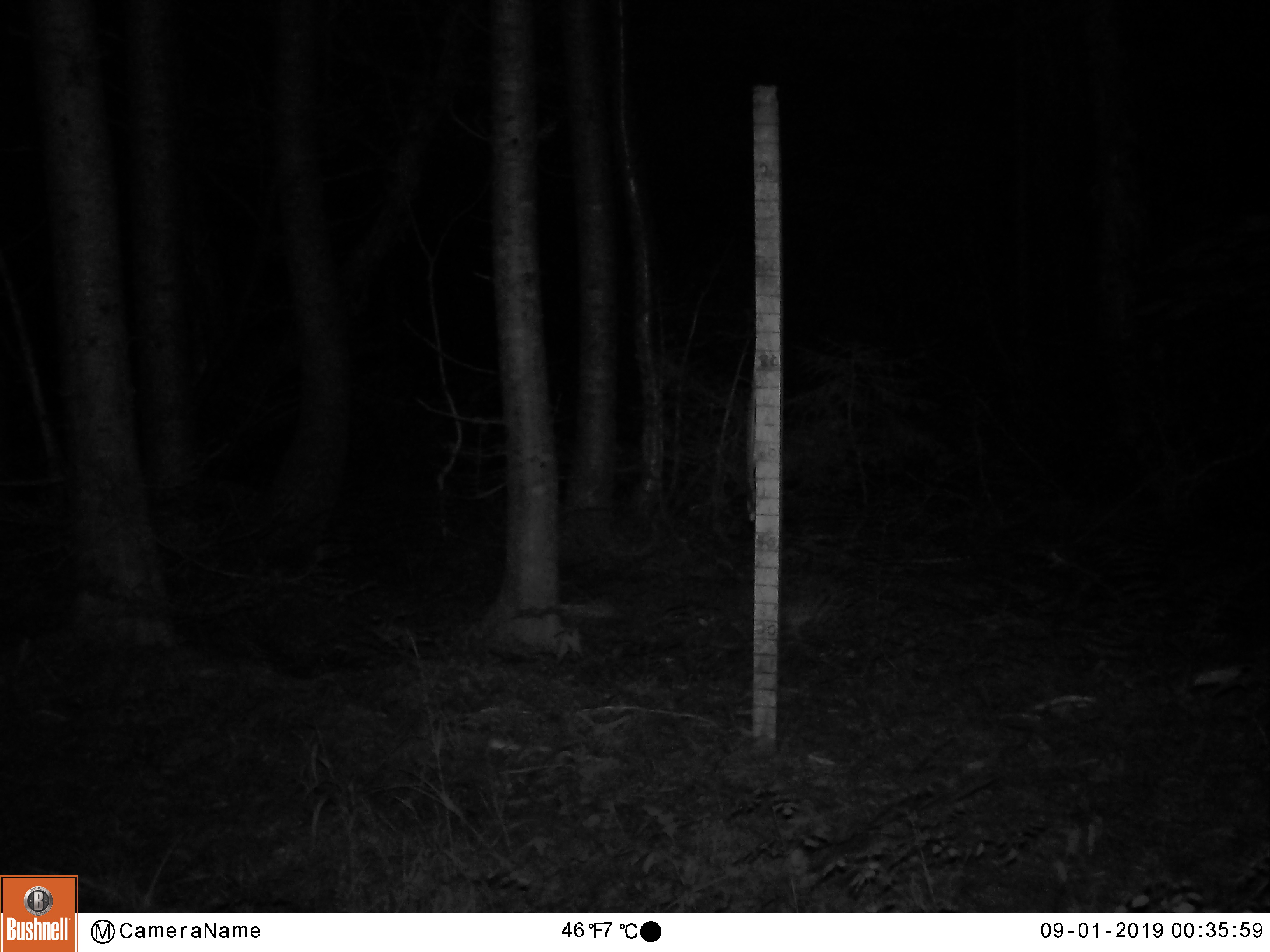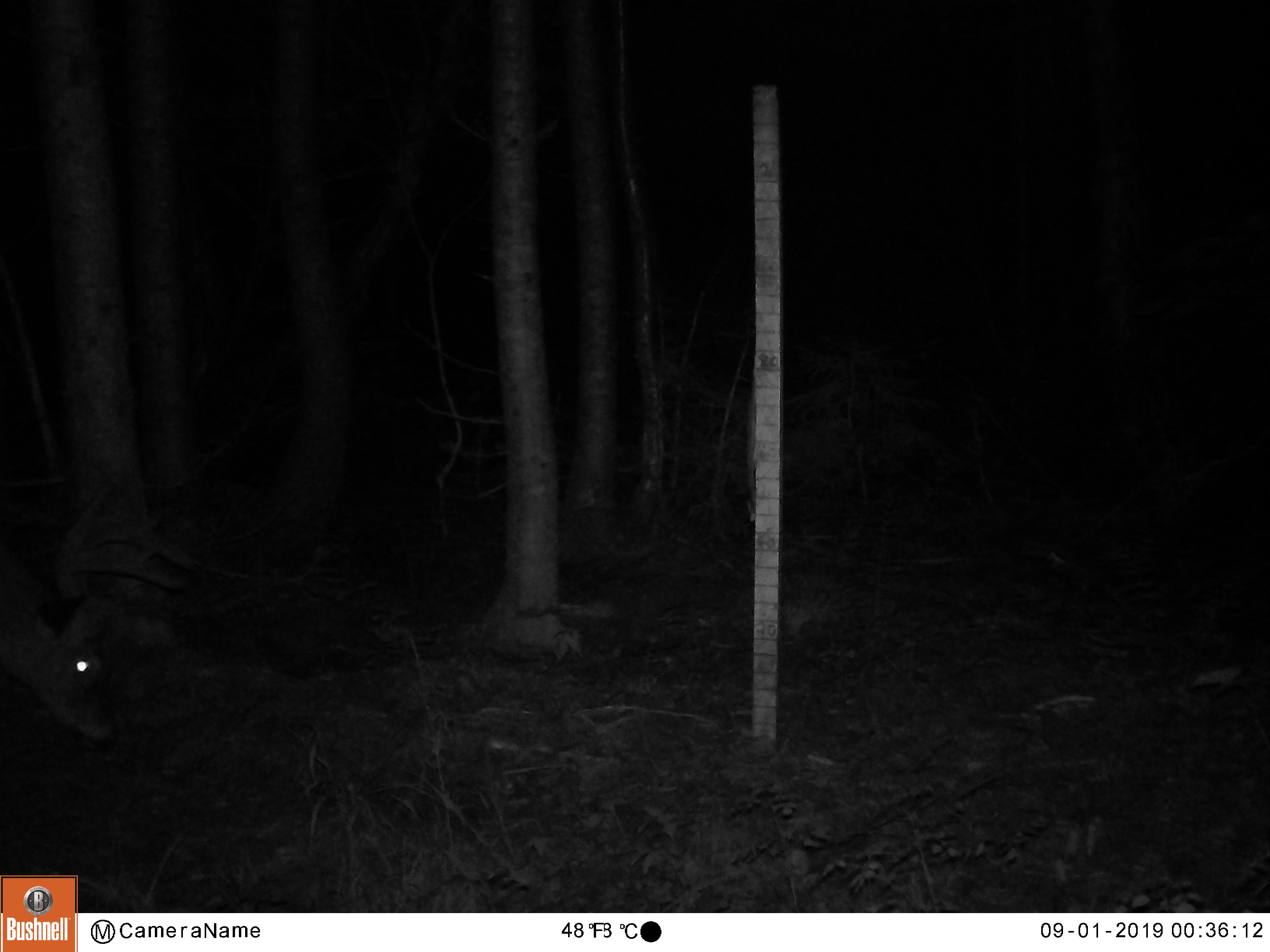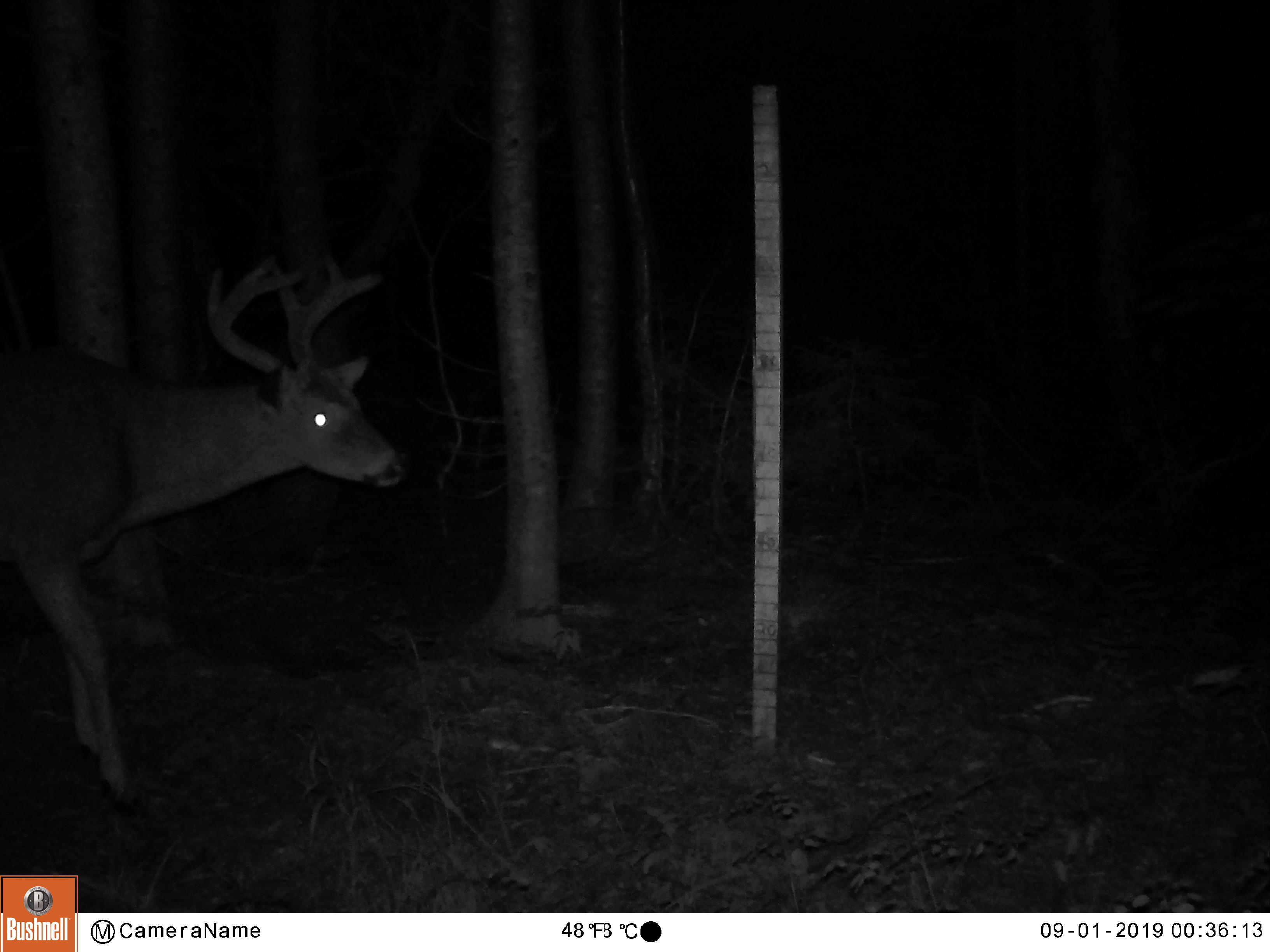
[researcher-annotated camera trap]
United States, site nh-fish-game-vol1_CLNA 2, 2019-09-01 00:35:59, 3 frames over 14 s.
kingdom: Animalia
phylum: Chordata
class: Mammalia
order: Artiodactyla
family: Cervidae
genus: Odocoileus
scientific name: Odocoileus virginianus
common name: white-tailed deer